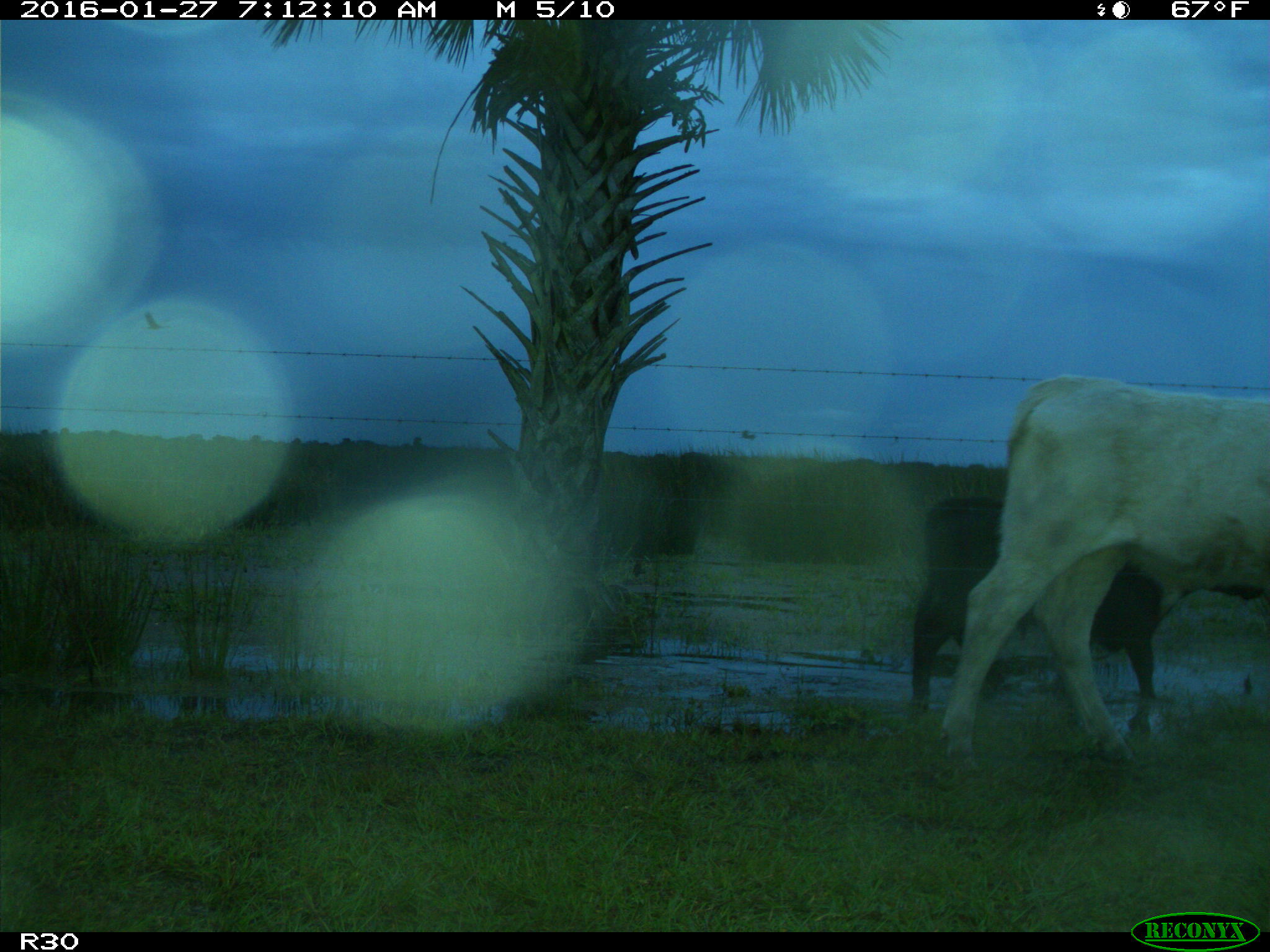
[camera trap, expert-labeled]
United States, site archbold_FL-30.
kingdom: Animalia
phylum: Chordata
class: Mammalia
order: Artiodactyla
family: Bovidae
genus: Bos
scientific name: Bos taurus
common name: domestic cow